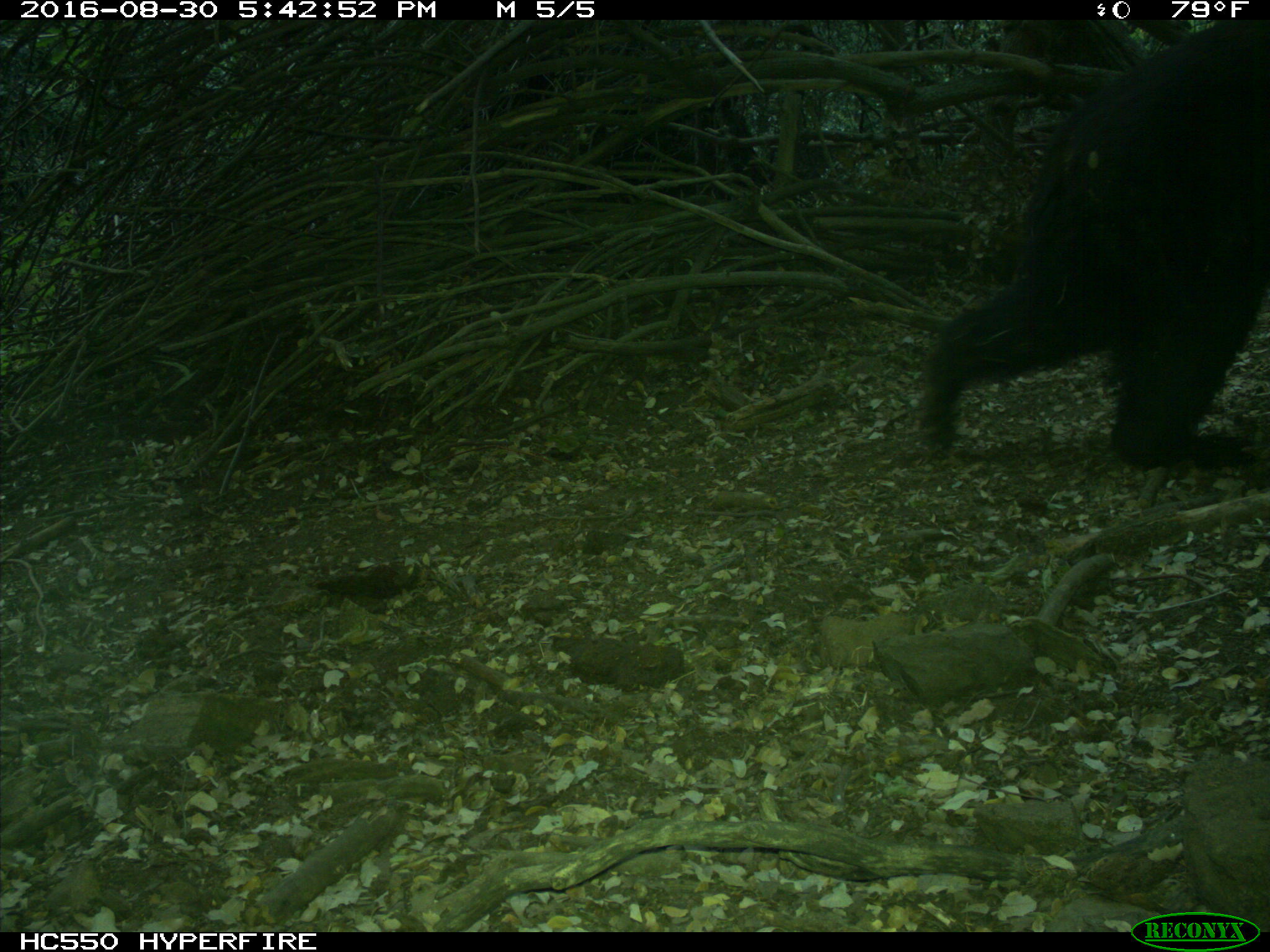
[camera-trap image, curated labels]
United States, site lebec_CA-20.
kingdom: Animalia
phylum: Chordata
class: Mammalia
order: Carnivora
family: Ursidae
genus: Ursus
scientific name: Ursus americanus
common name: american black bear